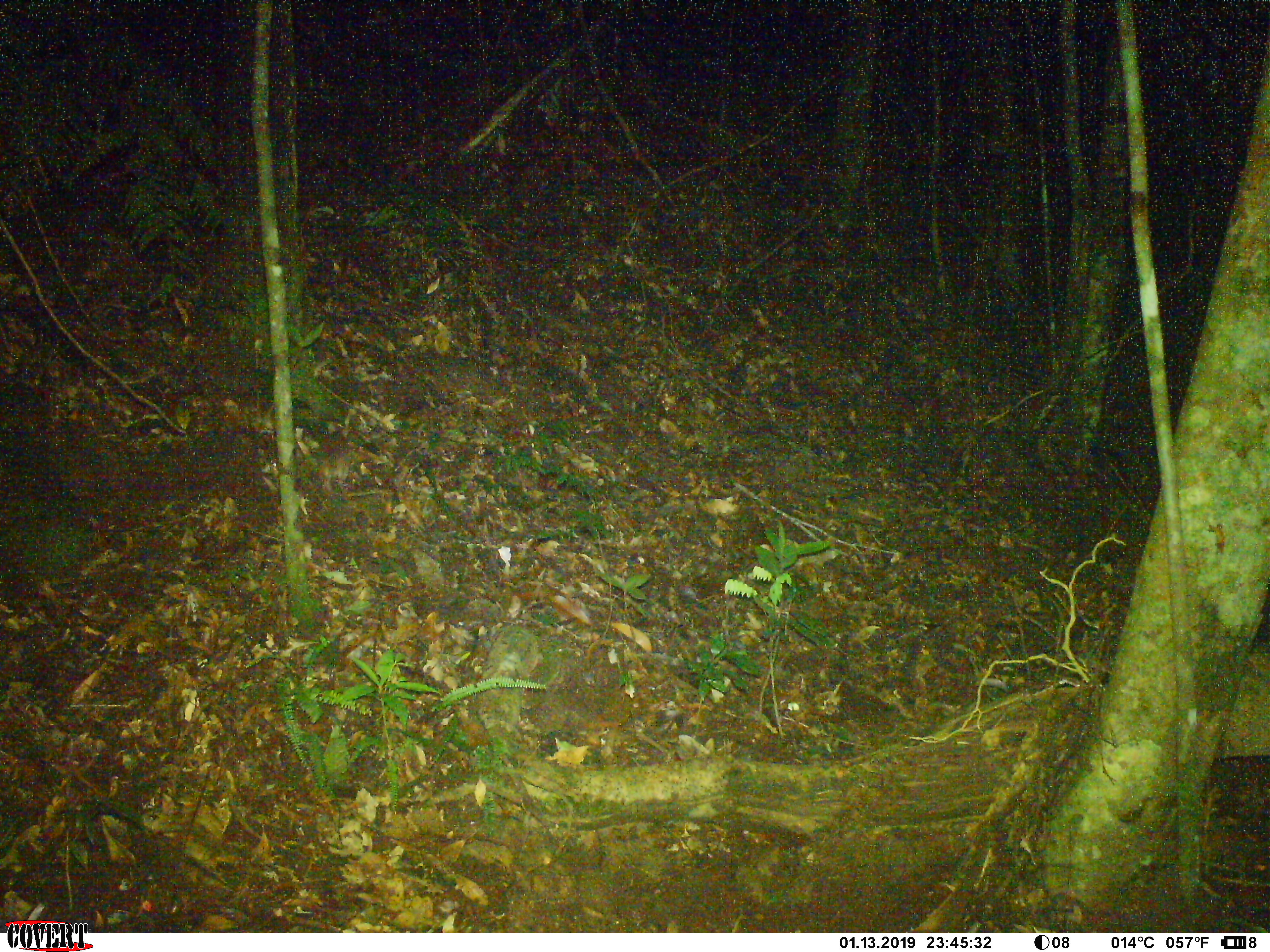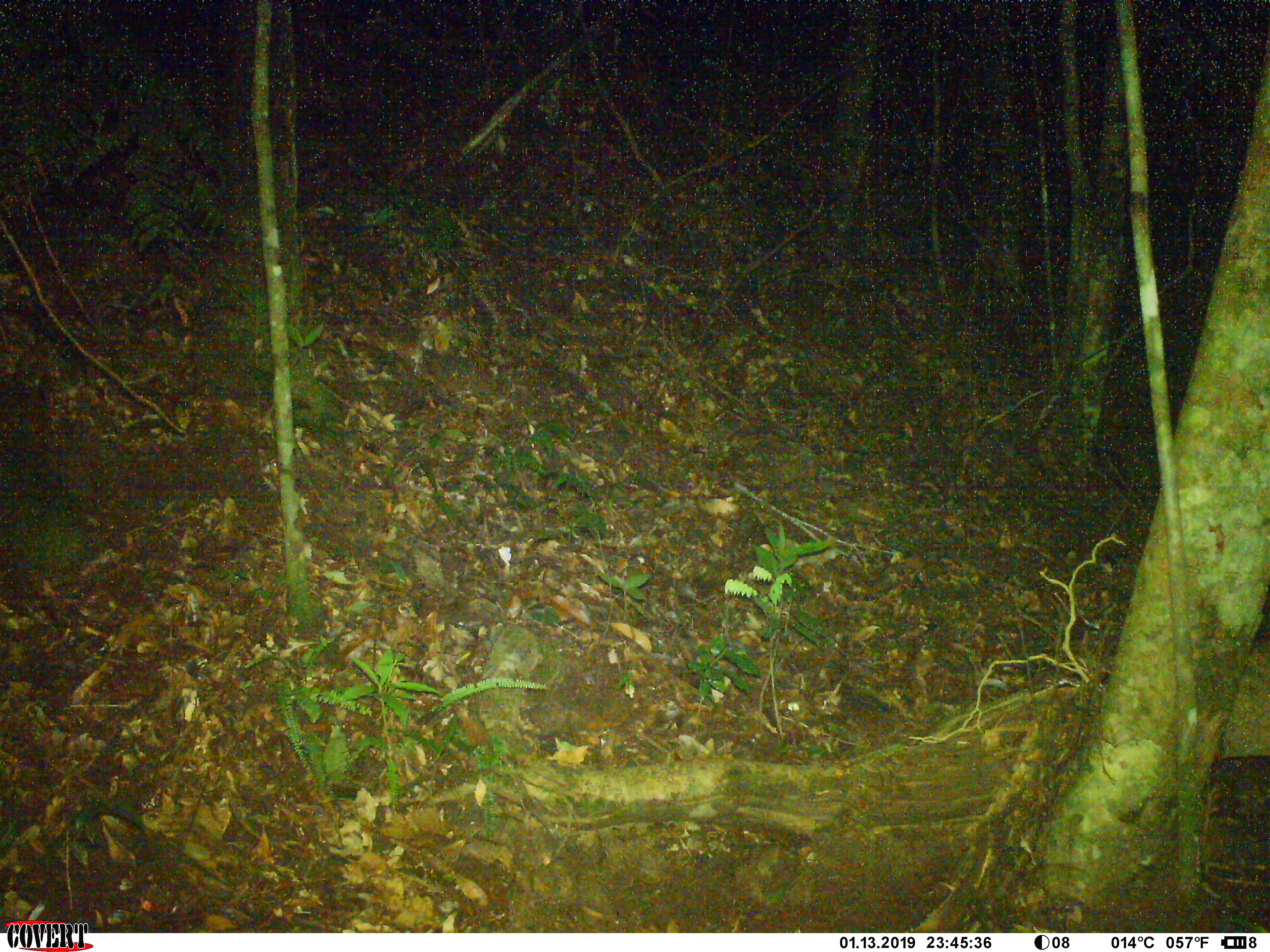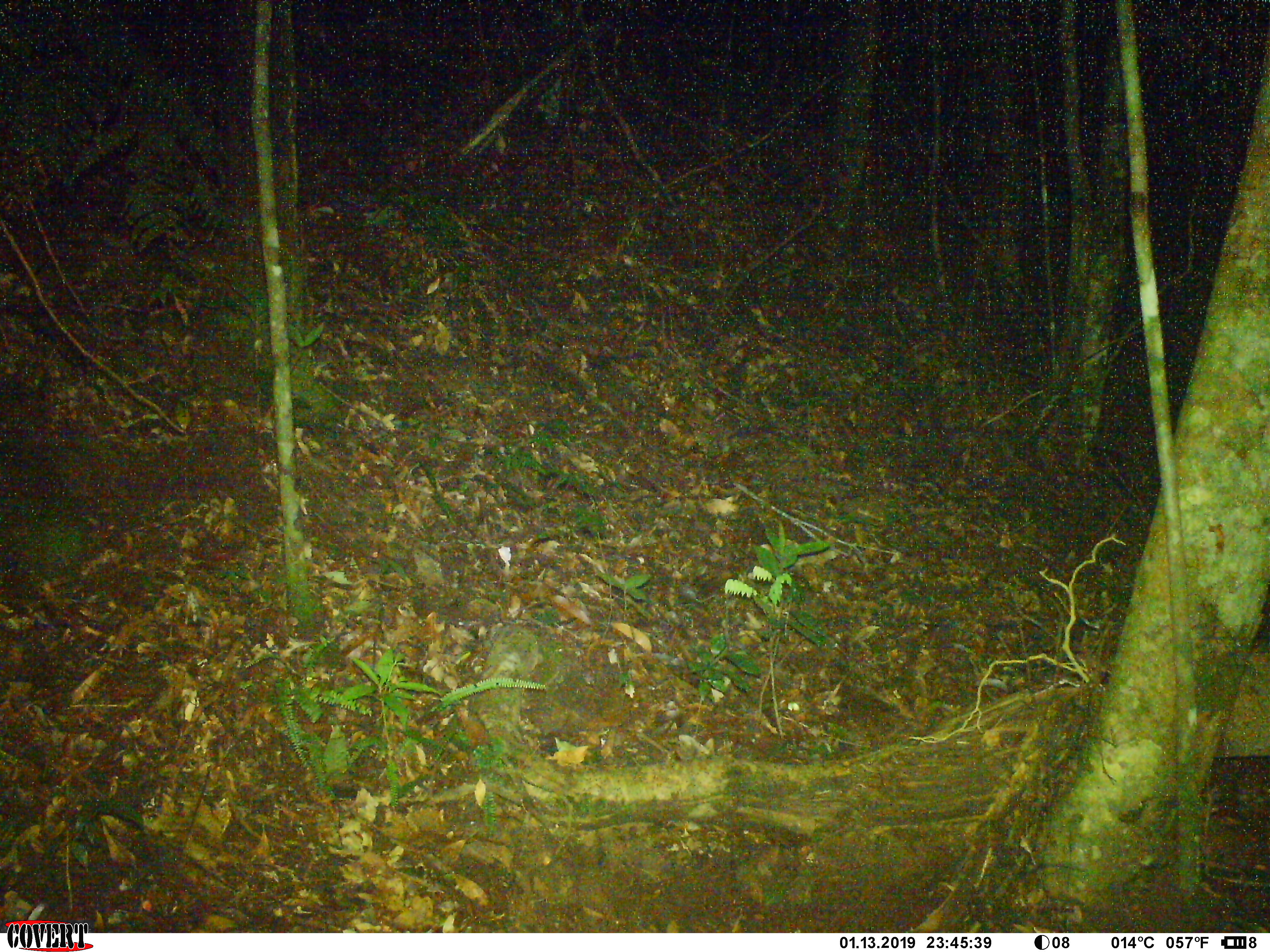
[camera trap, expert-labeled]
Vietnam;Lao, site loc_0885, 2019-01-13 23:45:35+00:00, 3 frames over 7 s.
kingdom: Animalia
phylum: Chordata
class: Mammalia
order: Rodentia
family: Muridae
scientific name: Muridae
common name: old-world mice and rats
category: unidentified murid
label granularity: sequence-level